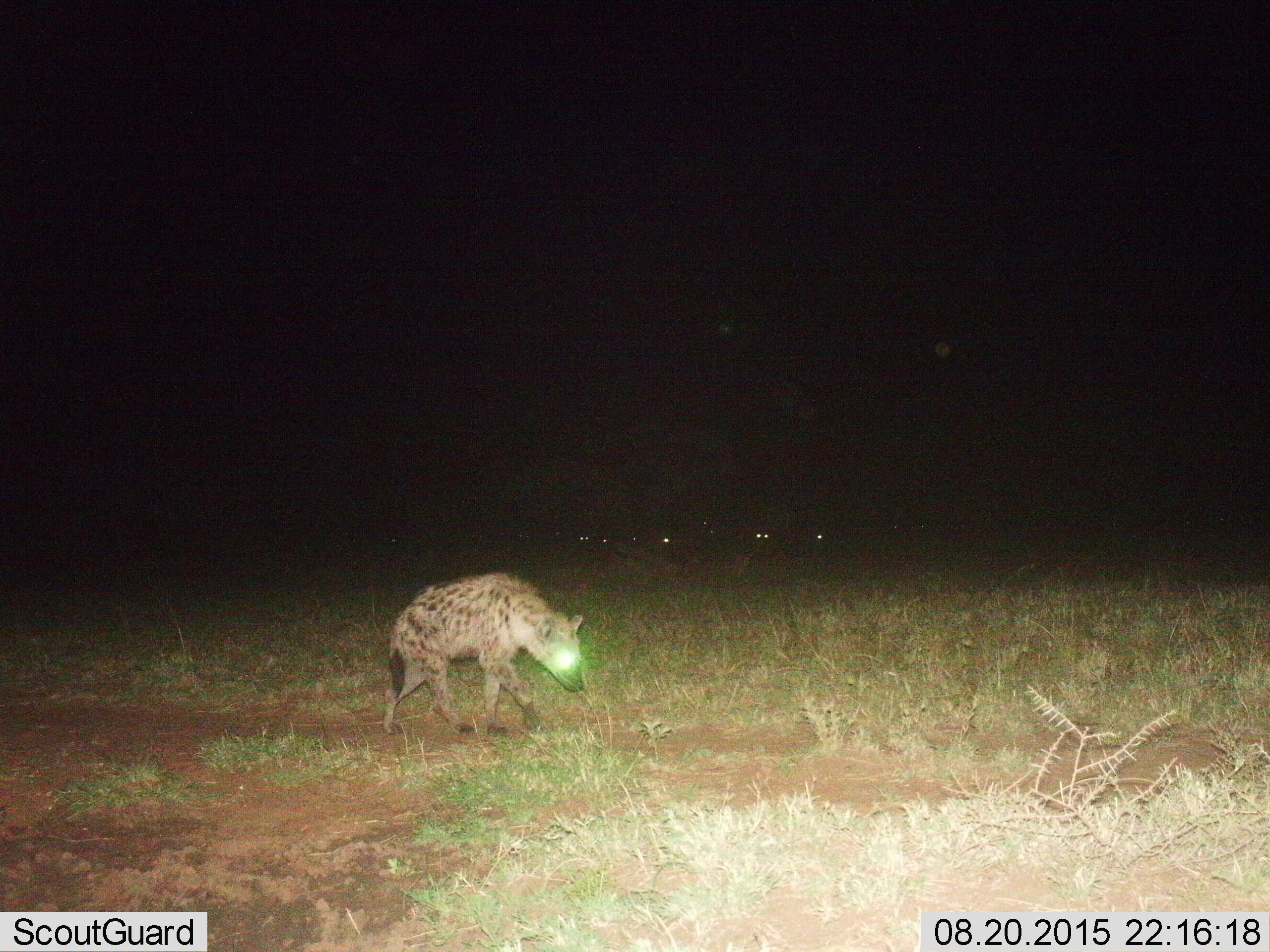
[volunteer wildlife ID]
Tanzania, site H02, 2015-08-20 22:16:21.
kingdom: Animalia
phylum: Chordata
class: Mammalia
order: Carnivora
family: Hyaenidae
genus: Crocuta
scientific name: Crocuta crocuta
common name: spotted hyena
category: hyenaspotted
Hyenaspotted (spotted hyena) (Crocuta crocuta), count 1. Behavior (volunteer vote fractions): standing 11%, resting 0%, moving 89%, interacting 0%. Young present (vote fraction): 0%. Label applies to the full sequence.